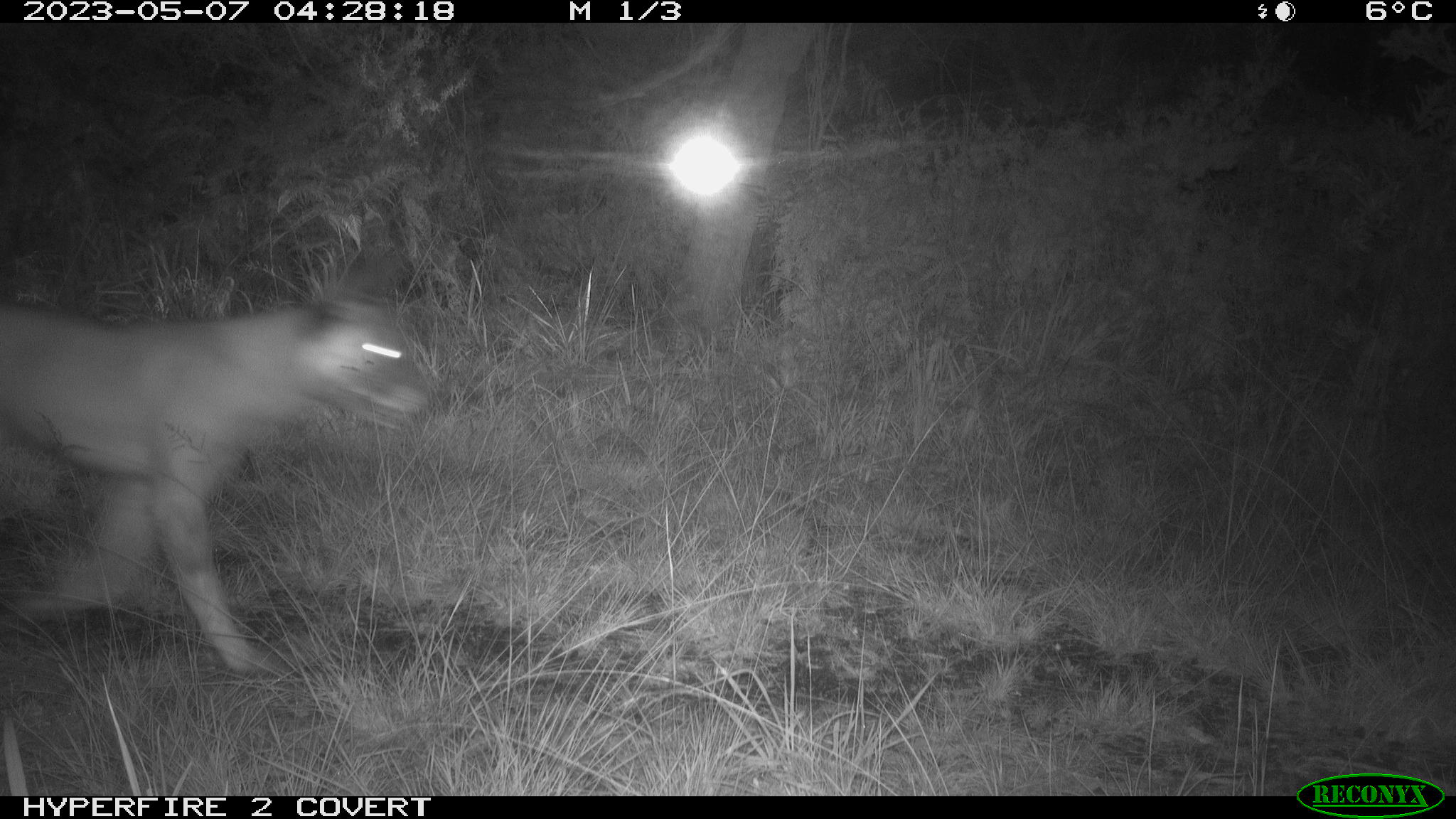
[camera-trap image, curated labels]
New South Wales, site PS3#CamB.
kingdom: Animalia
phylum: Chordata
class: Mammalia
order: Carnivora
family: Canidae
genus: Canis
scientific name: Canis familiaris dingo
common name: dingo